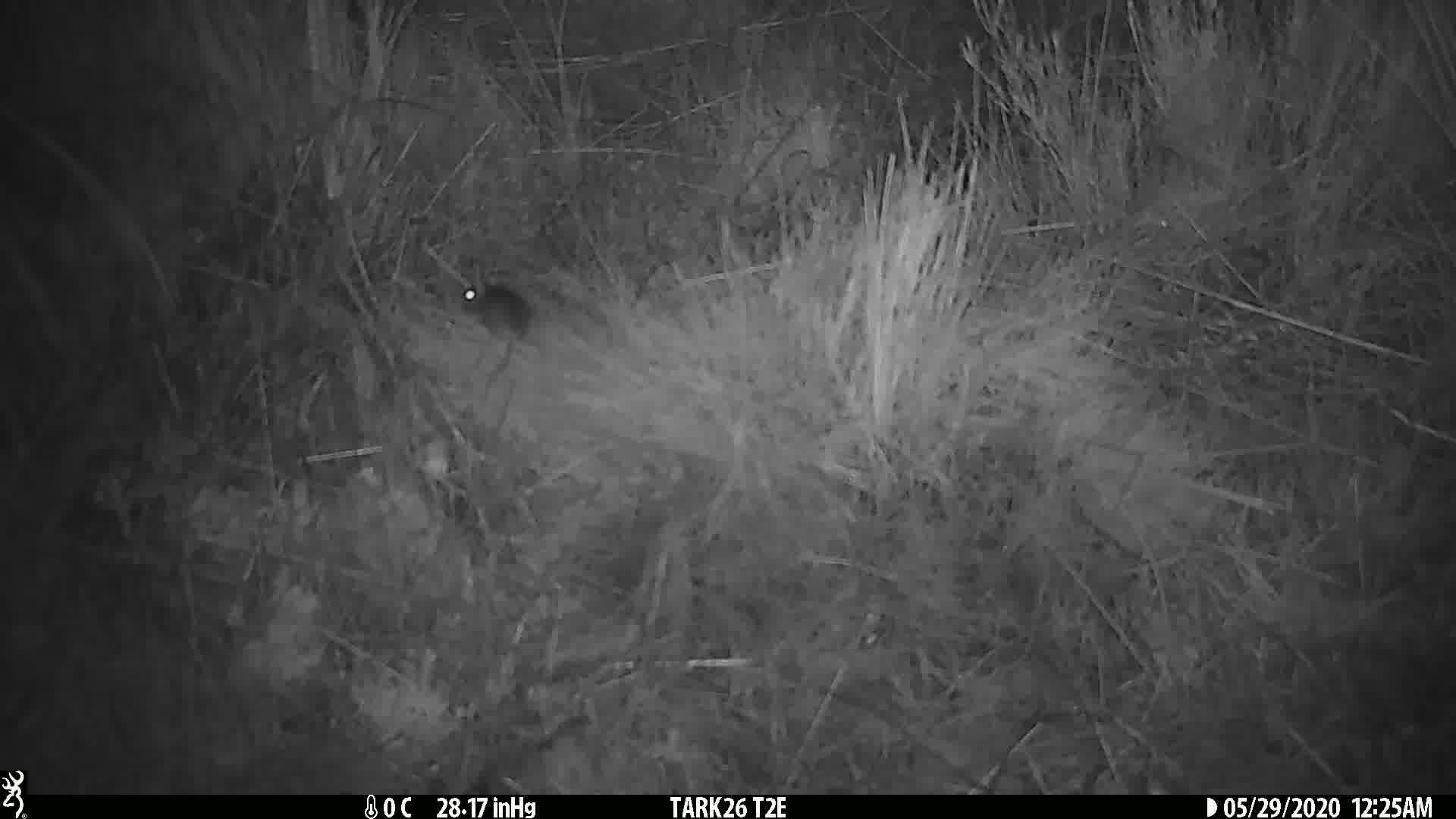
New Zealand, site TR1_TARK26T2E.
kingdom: Animalia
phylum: Chordata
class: Mammalia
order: Rodentia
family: Muridae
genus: Mus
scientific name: Mus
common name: mouse